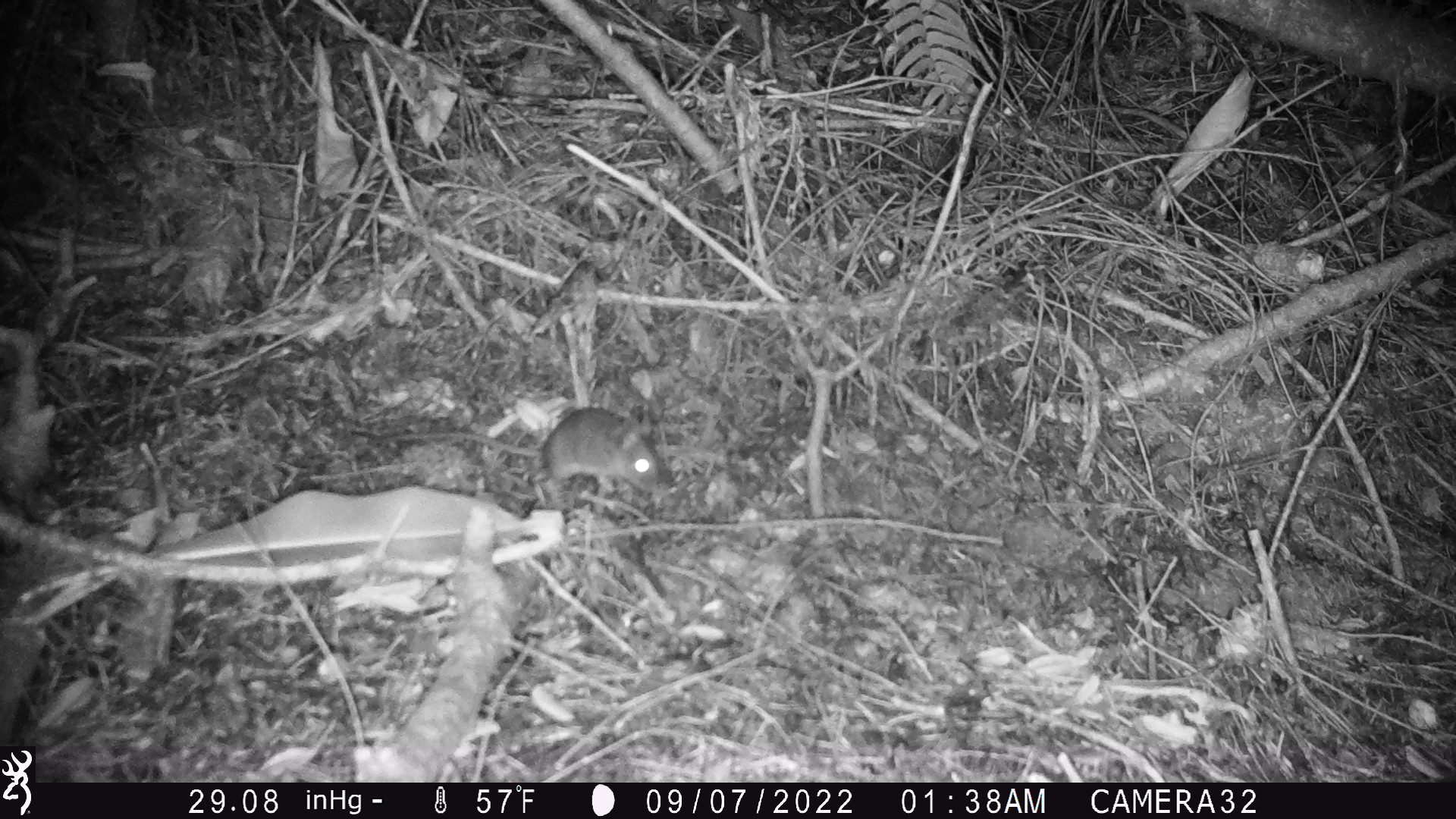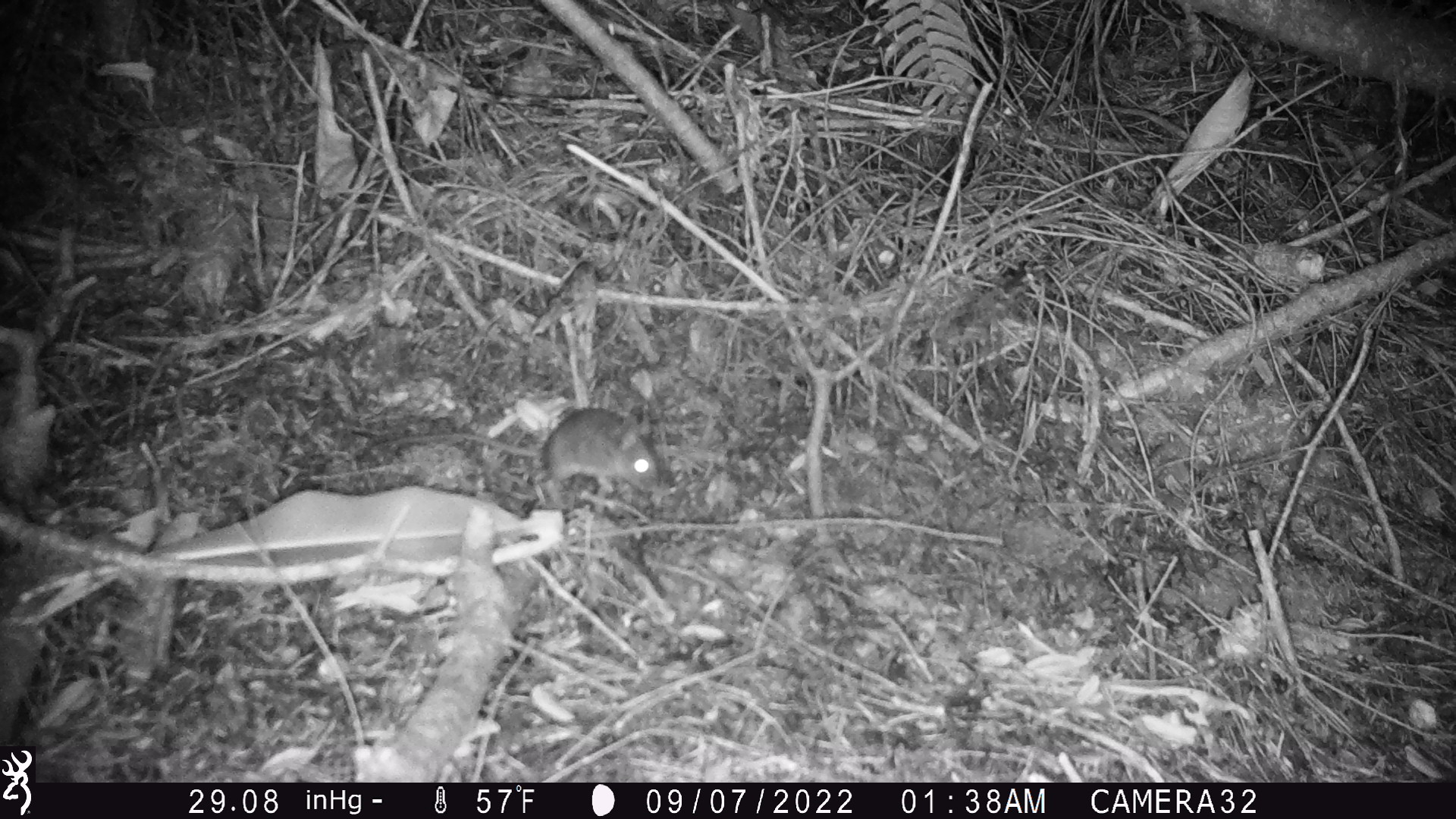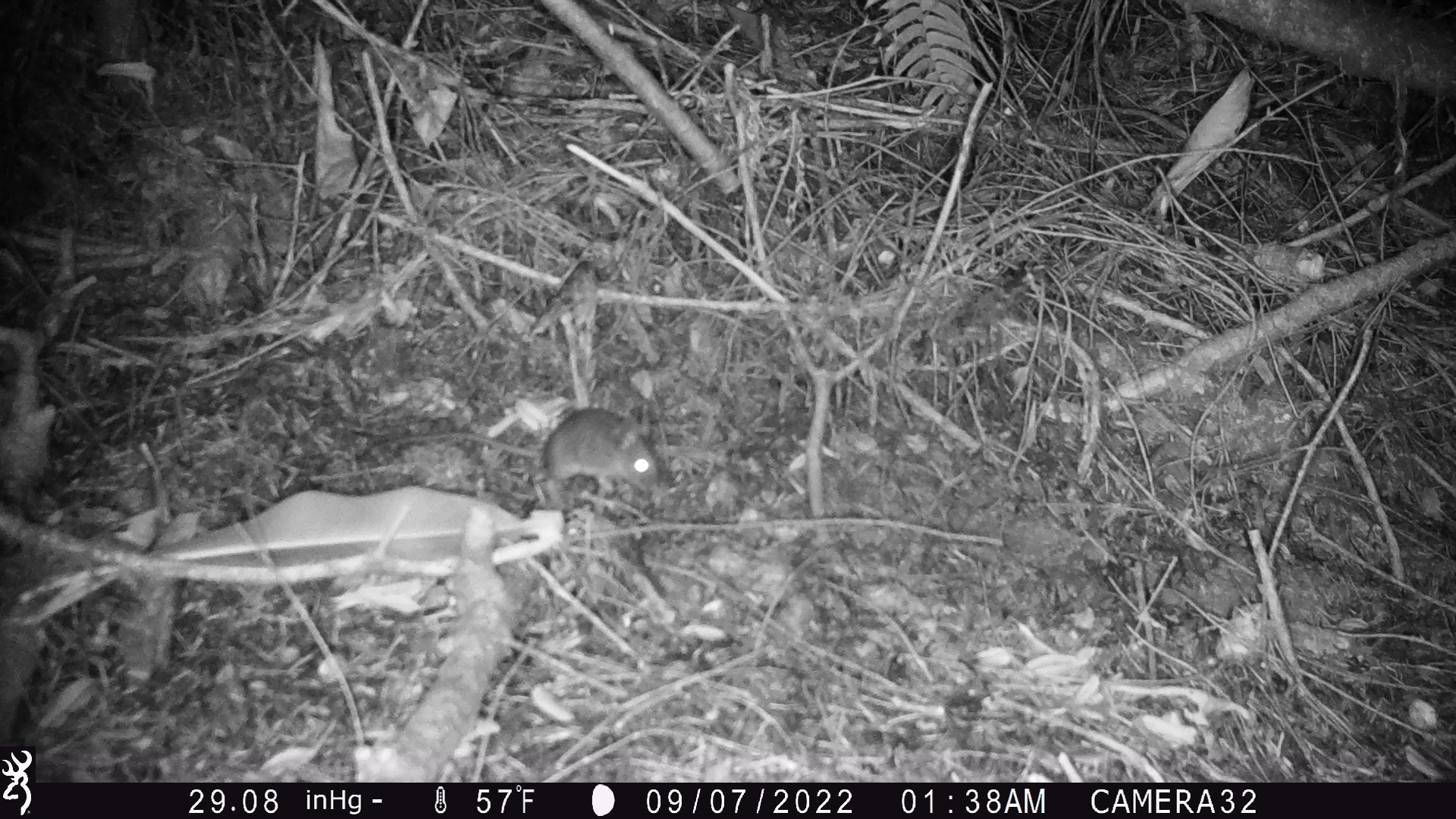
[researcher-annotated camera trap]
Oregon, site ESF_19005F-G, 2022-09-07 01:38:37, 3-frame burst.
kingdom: Animalia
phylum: Chordata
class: Mammalia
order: Rodentia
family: Cricetidae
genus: Neotoma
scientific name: Neotoma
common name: woodrats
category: neotoma species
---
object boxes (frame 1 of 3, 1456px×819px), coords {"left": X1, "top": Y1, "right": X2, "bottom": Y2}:
neotoma species: {"left": 351, "top": 399, "right": 672, "bottom": 503}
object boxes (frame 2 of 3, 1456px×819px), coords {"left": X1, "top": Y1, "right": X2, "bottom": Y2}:
neotoma species: {"left": 356, "top": 388, "right": 674, "bottom": 519}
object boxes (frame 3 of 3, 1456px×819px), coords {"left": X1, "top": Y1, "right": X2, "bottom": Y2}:
neotoma species: {"left": 362, "top": 388, "right": 670, "bottom": 510}